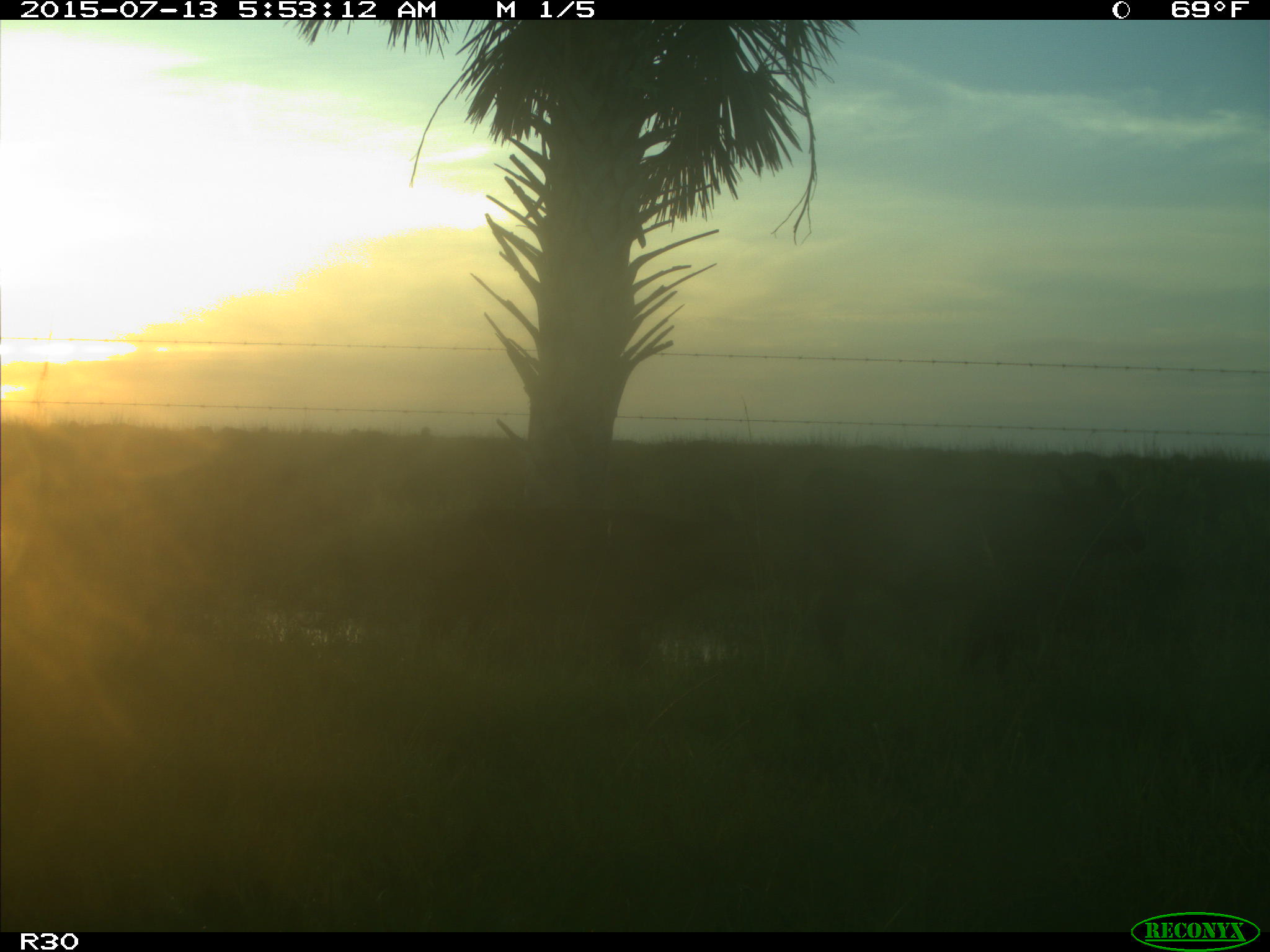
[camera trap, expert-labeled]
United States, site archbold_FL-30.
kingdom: Animalia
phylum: Chordata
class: Mammalia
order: Artiodactyla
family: Bovidae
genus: Bos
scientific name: Bos taurus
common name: domestic cow